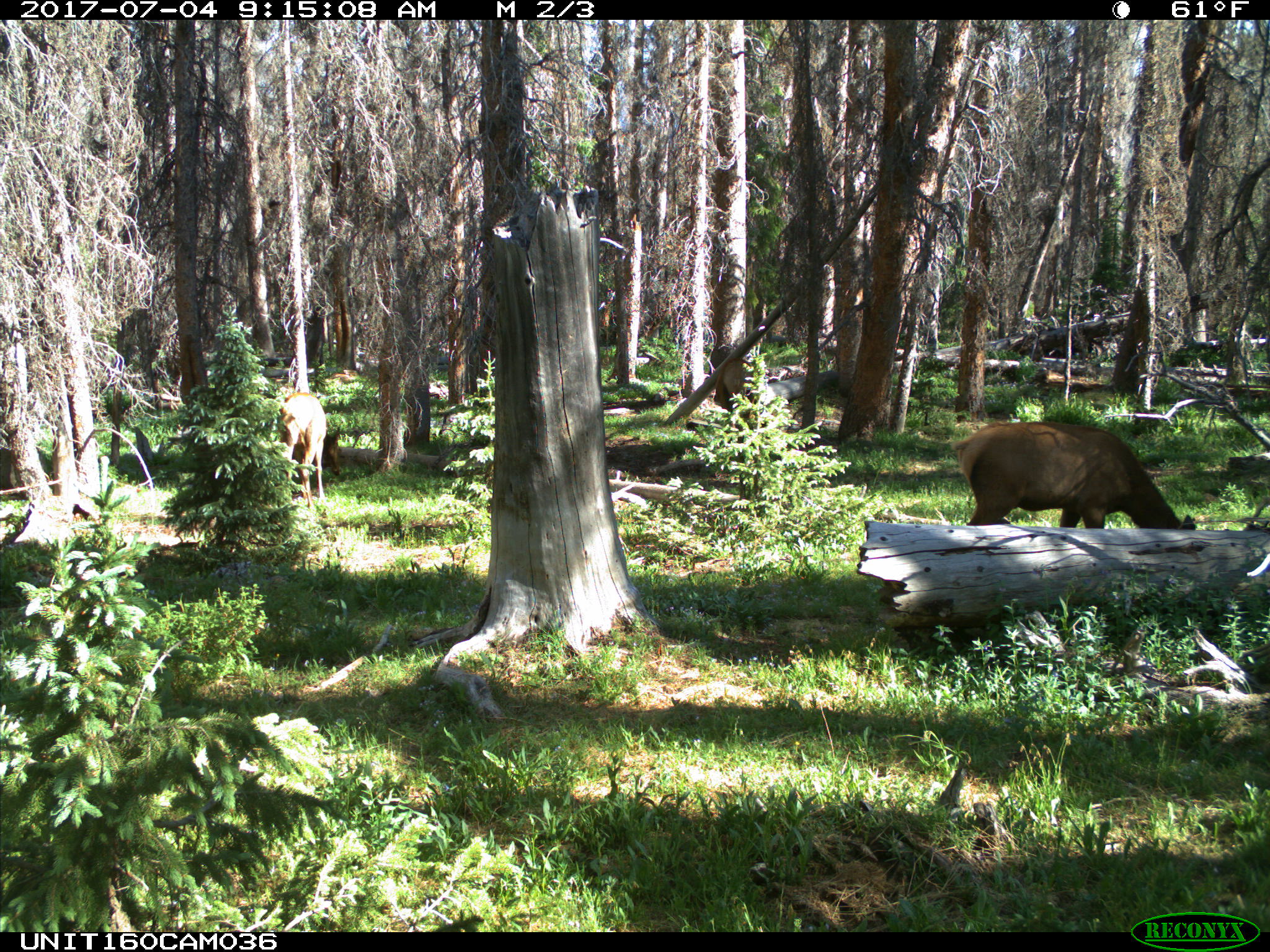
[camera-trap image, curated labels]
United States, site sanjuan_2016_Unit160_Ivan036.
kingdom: Animalia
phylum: Chordata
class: Mammalia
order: Artiodactyla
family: Cervidae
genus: Cervus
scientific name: Cervus elaphus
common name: red deer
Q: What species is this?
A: Cervus elaphus (red deer).